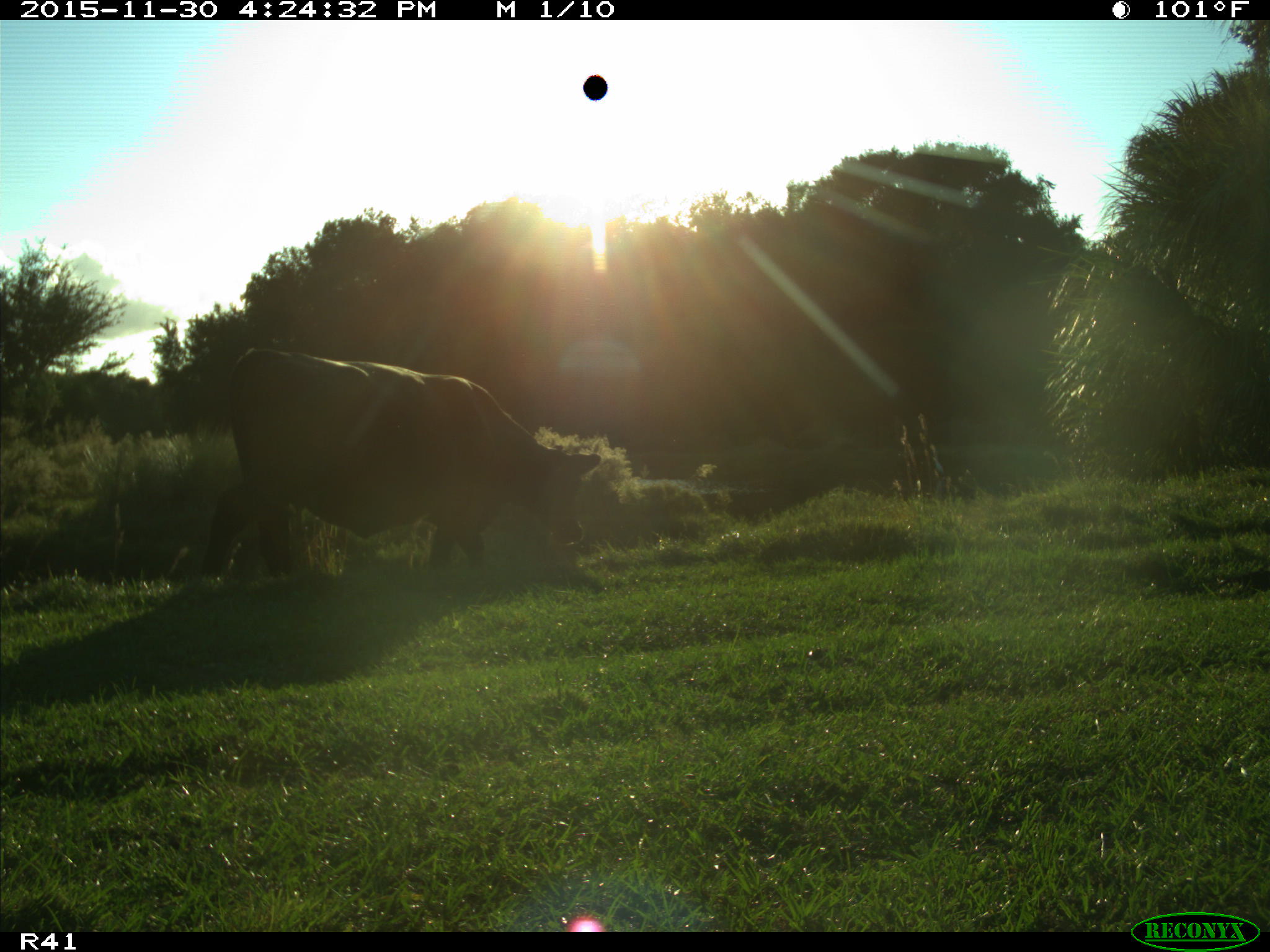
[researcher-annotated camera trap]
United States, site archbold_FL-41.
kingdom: Animalia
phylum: Chordata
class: Mammalia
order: Artiodactyla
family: Bovidae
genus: Bos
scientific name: Bos taurus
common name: domestic cow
Bos taurus (domestic cow).